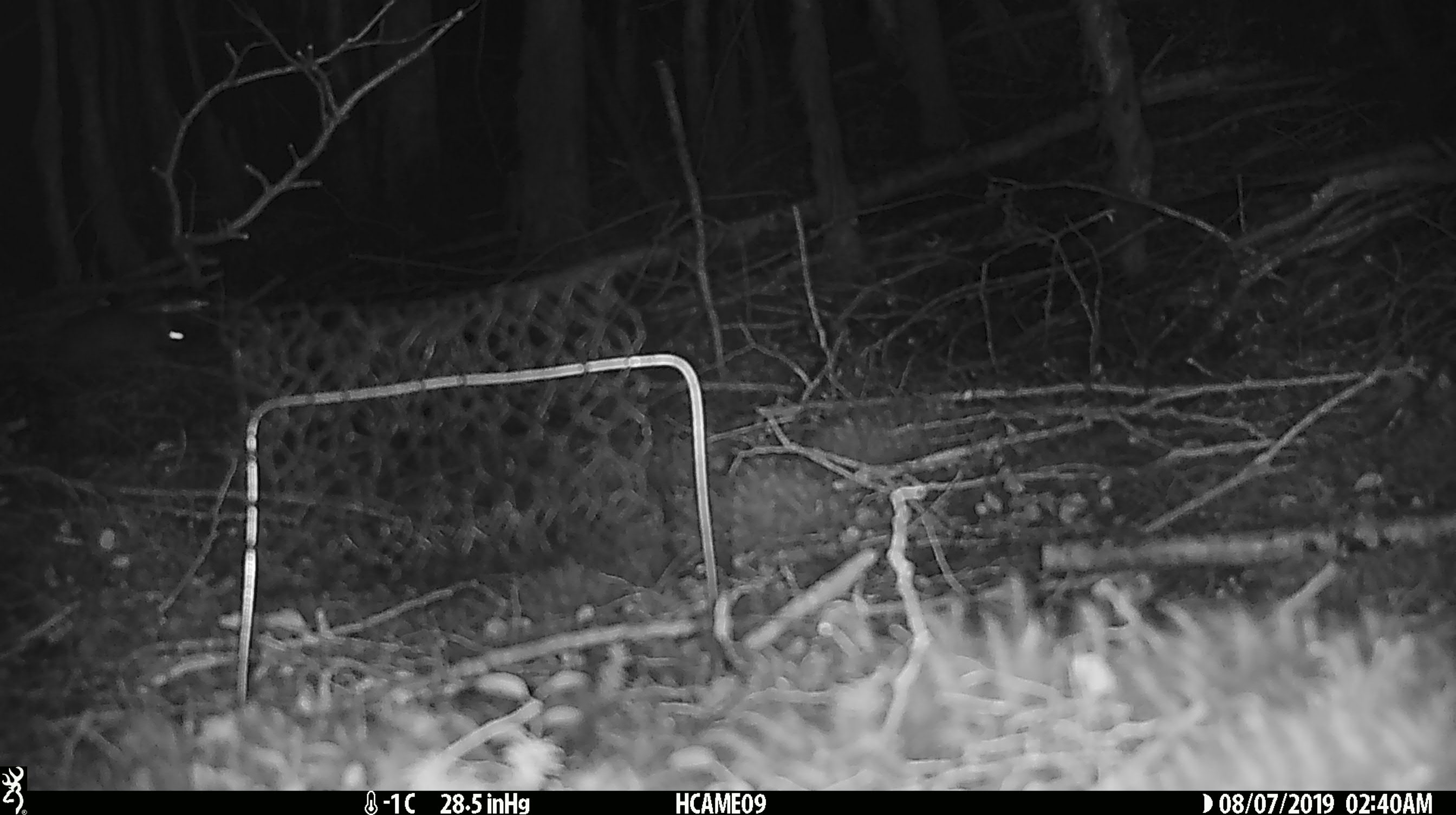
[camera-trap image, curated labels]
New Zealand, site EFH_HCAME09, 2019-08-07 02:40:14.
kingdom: Animalia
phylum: Chordata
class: Mammalia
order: Rodentia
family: Muridae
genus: Mus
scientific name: Mus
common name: mouse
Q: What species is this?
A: Mouse (Mus).